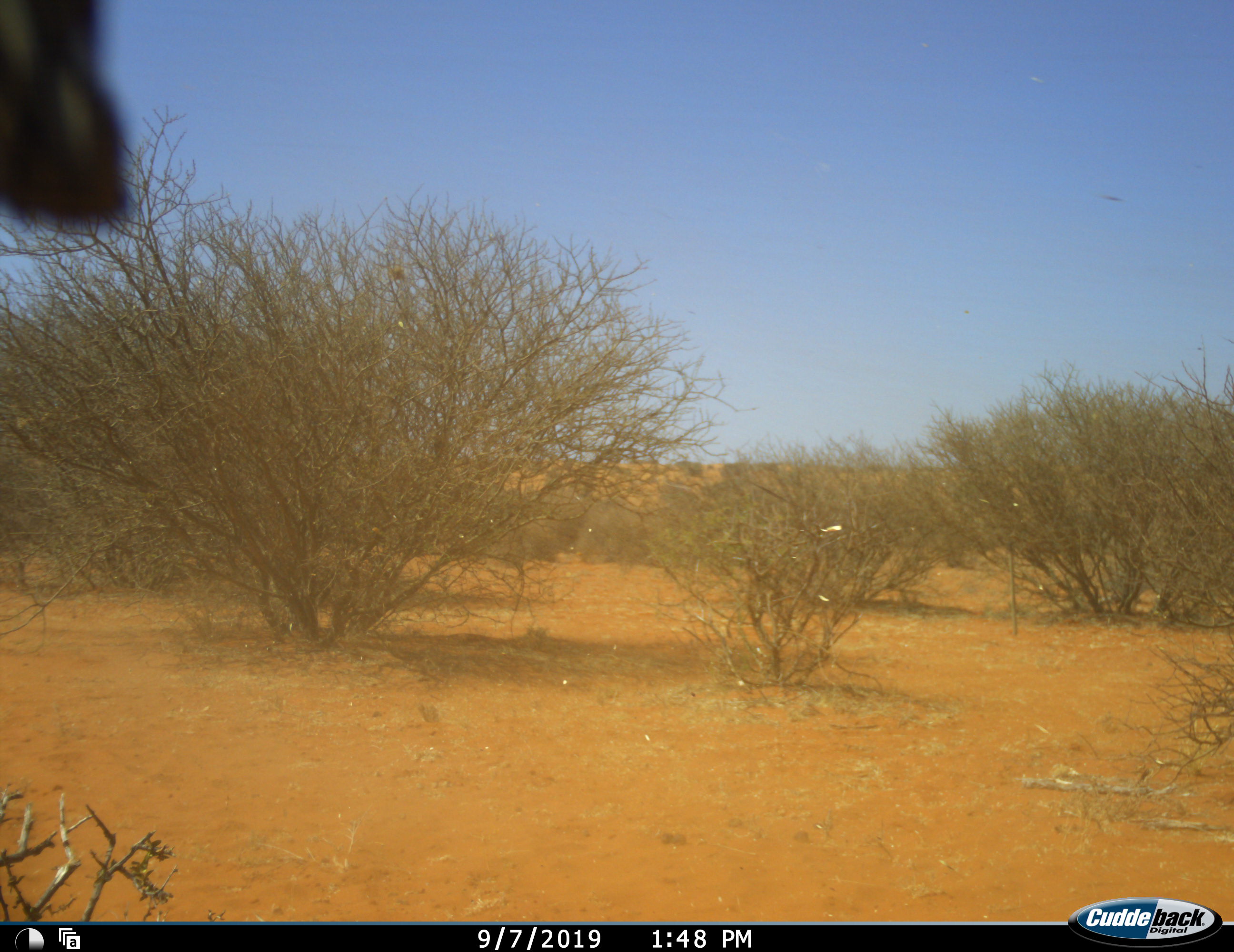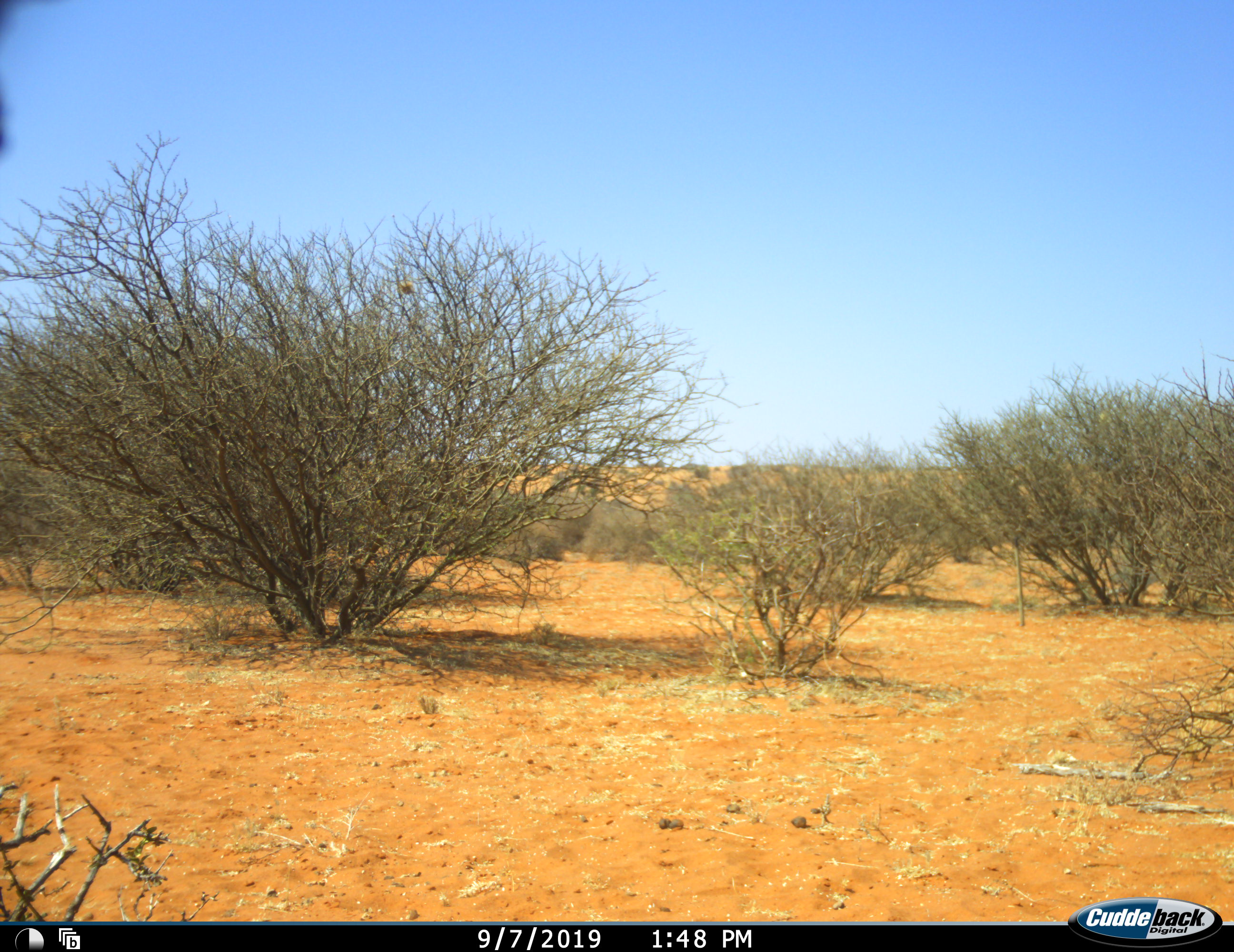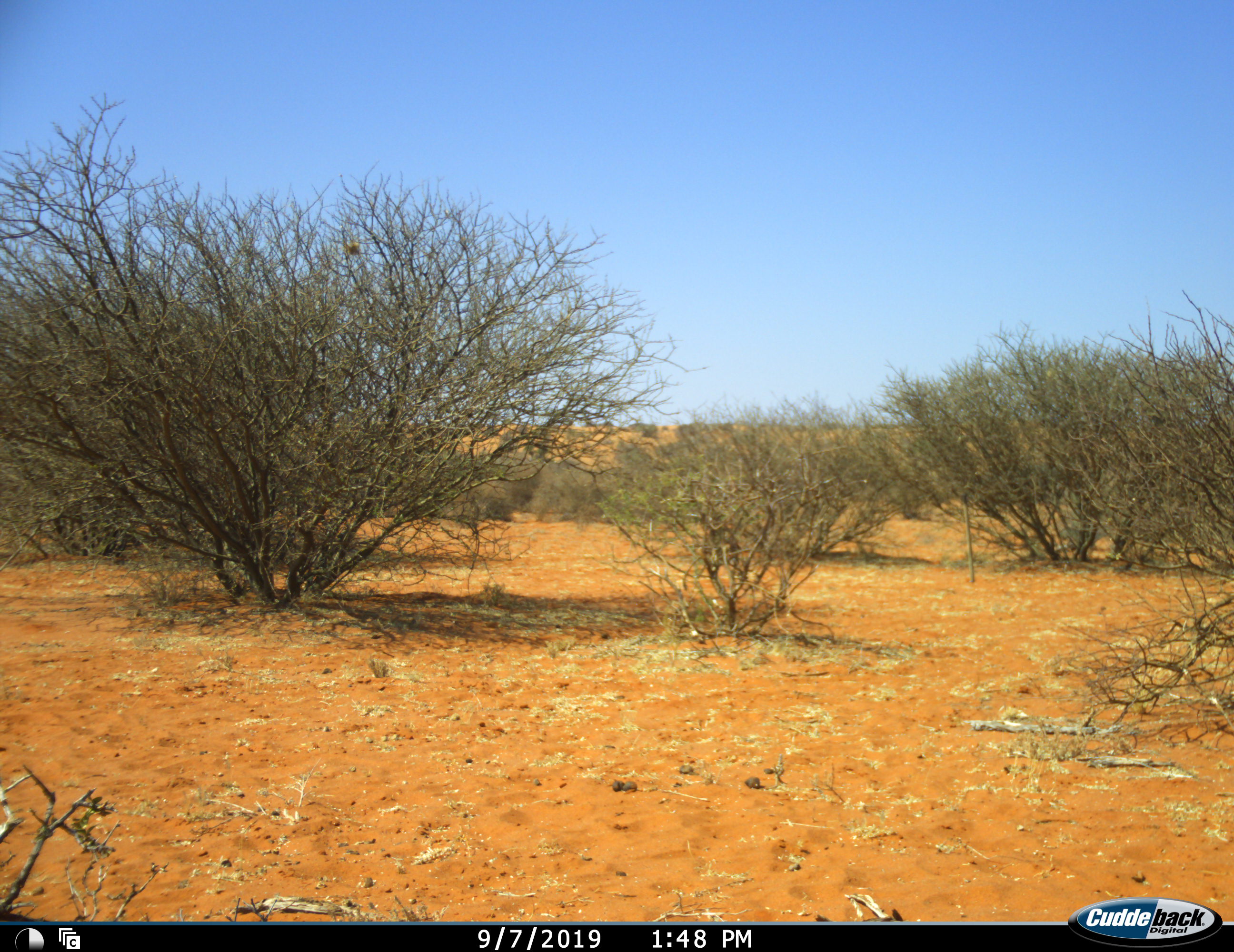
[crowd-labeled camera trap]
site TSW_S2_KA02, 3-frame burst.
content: unidentified animal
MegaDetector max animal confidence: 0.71